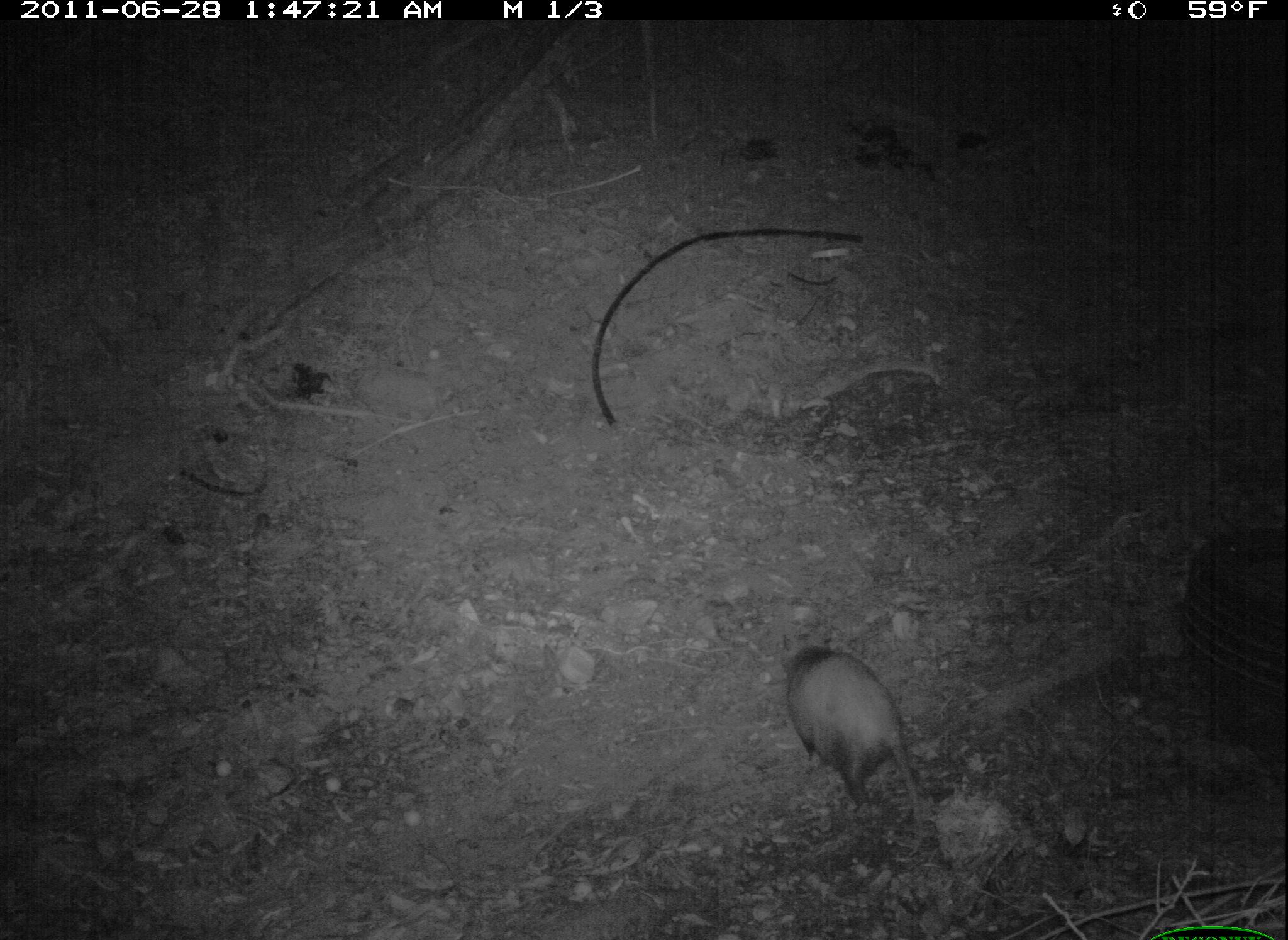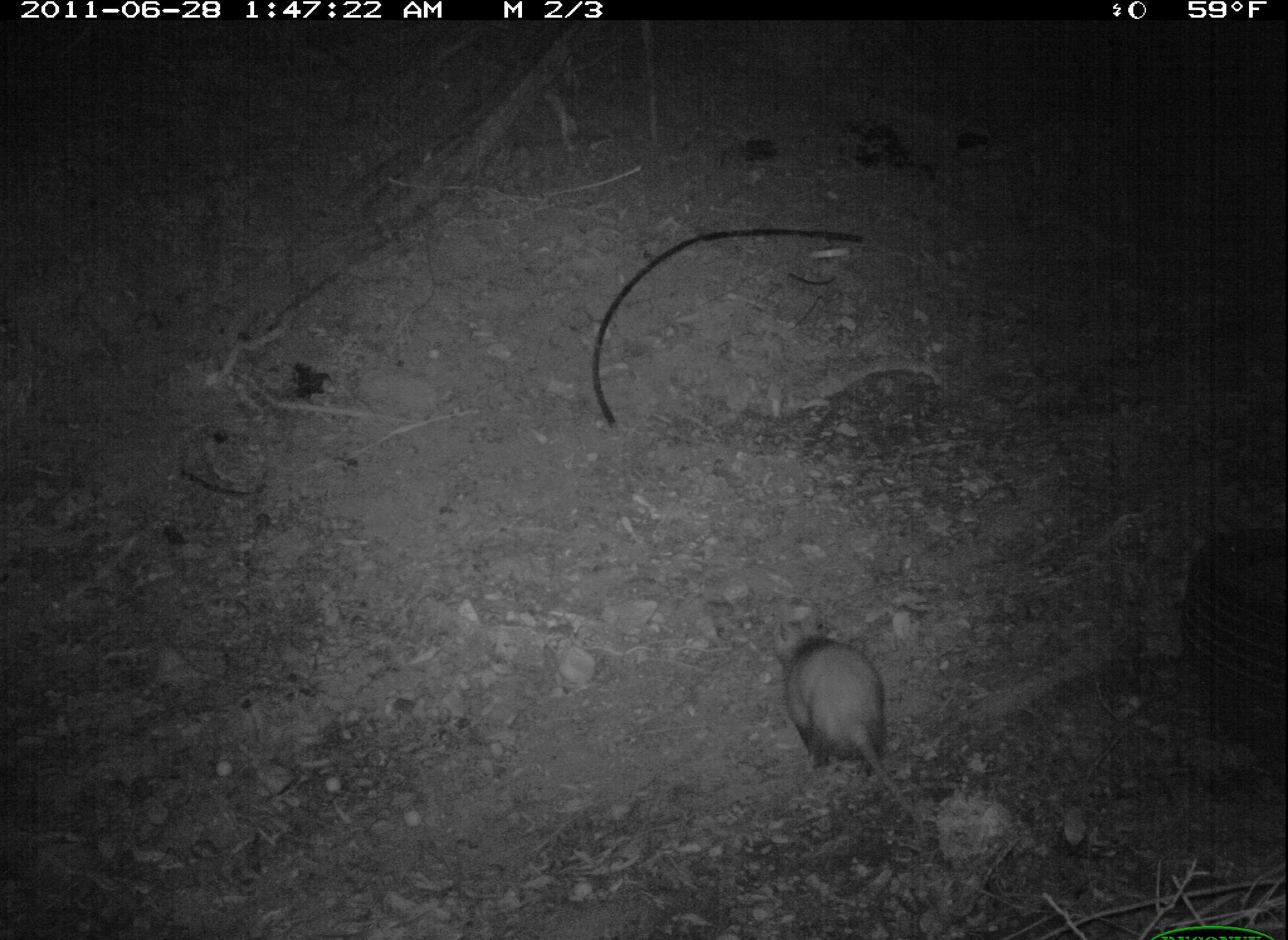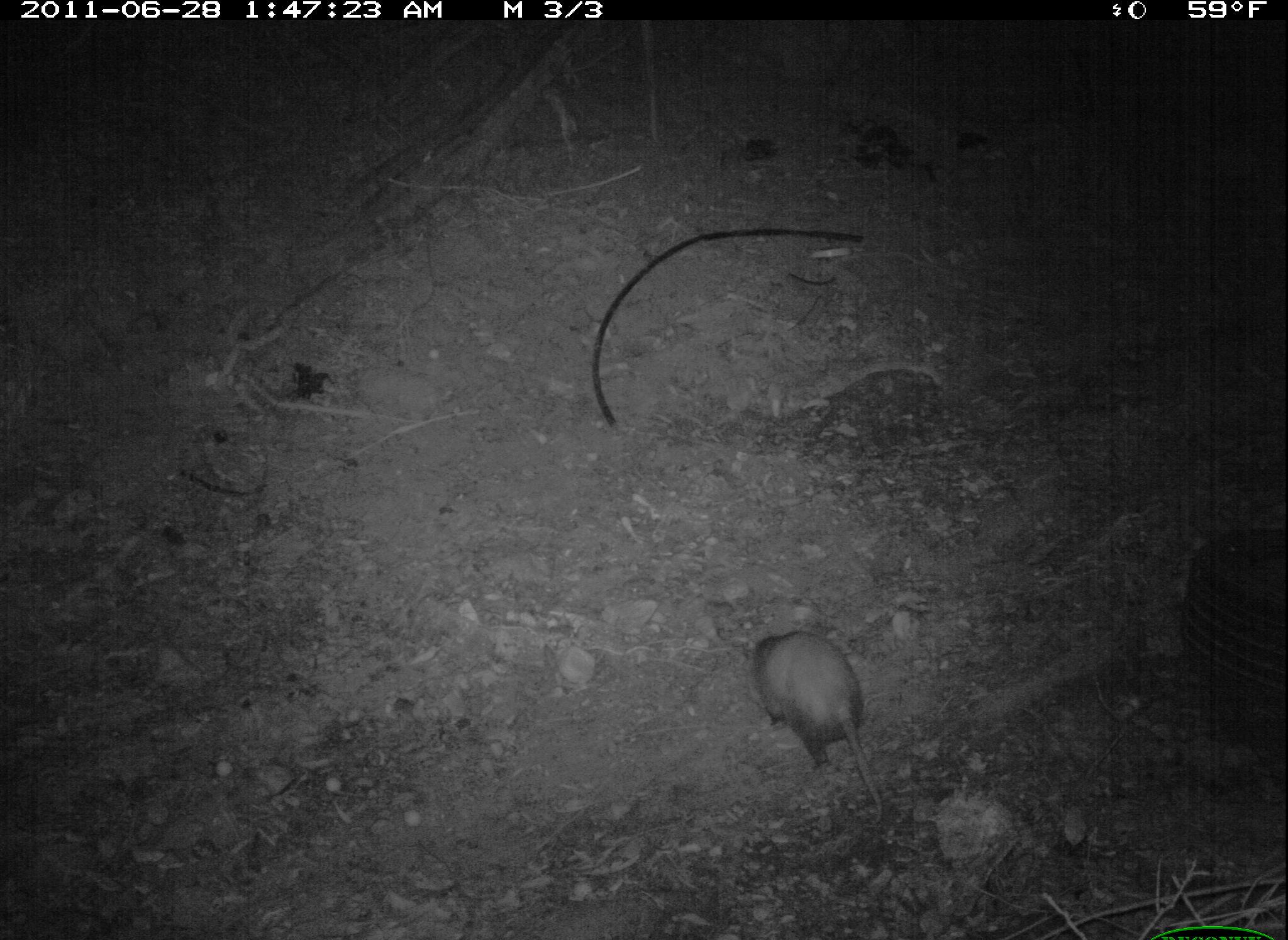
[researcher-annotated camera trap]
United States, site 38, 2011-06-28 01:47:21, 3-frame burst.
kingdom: Animalia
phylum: Chordata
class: Mammalia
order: Didelphimorphia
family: Didelphidae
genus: Didelphis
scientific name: Didelphis virginiana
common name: virginia opossum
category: opossum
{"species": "opossum (virginia opossum) (Didelphis virginiana)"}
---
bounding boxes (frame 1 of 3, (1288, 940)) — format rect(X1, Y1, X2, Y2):
opossum: rect(771, 614, 943, 865)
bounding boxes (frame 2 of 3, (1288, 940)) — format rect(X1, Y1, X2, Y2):
opossum: rect(758, 596, 950, 838)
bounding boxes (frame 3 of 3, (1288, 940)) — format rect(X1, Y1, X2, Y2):
opossum: rect(736, 614, 913, 838)